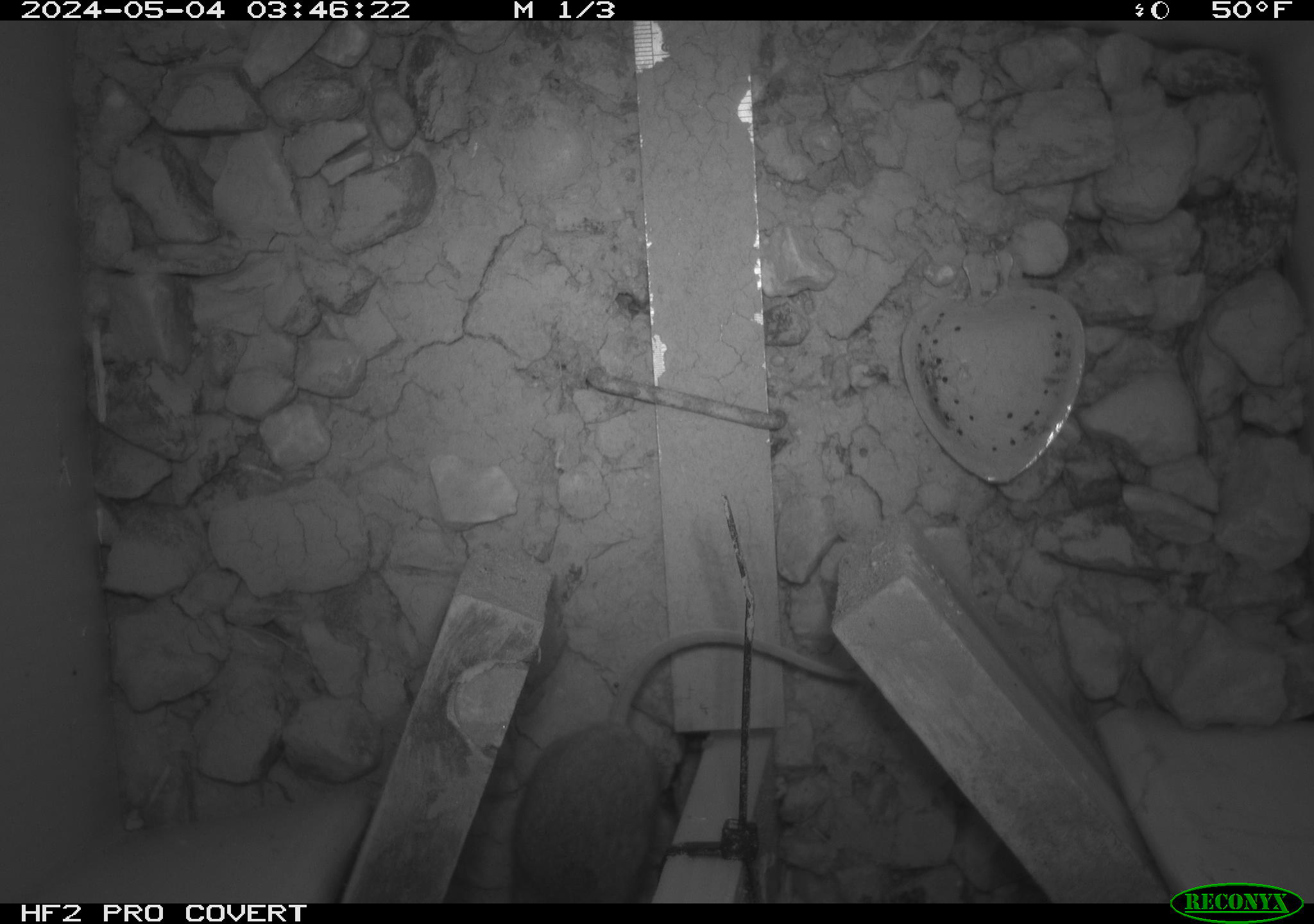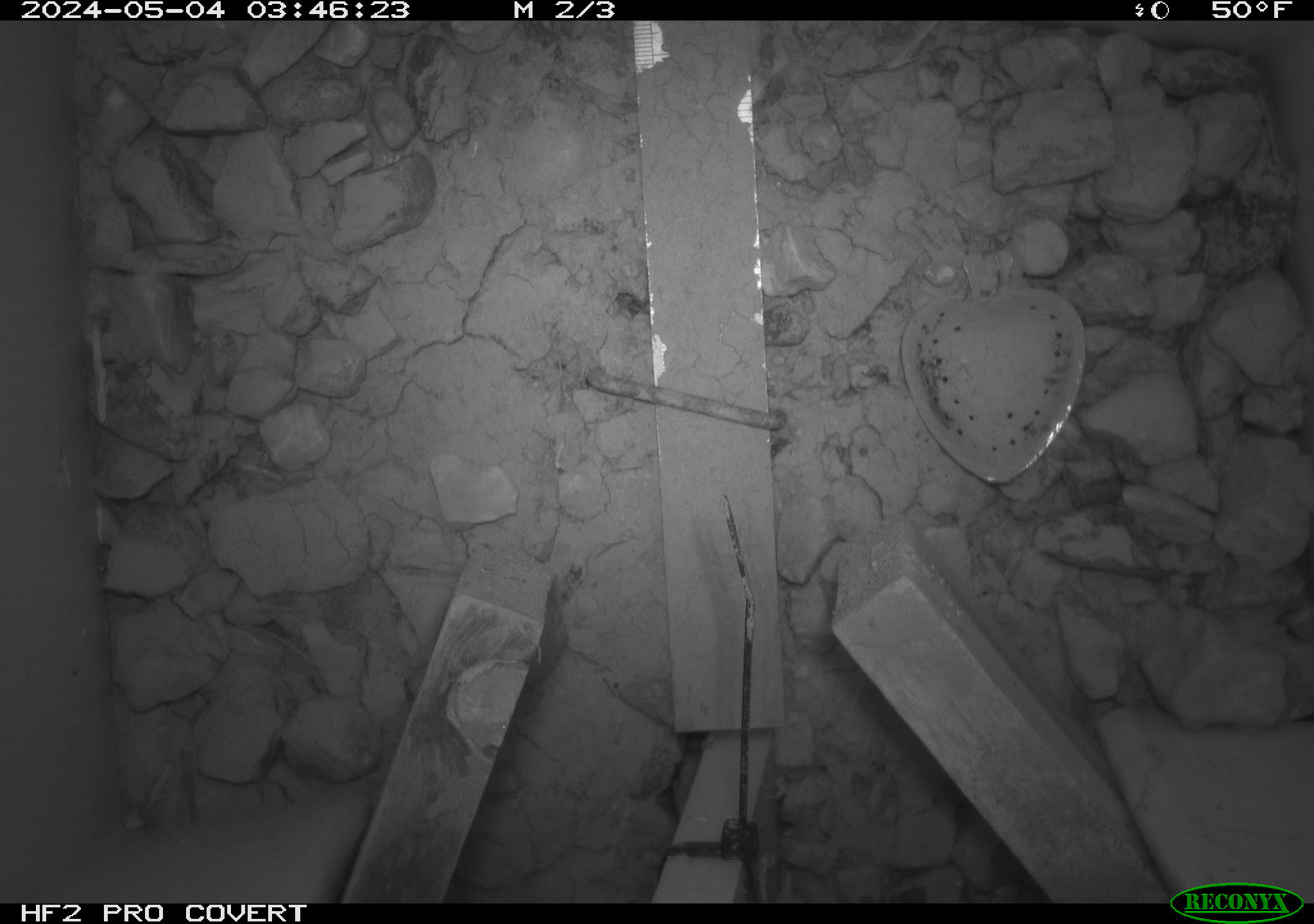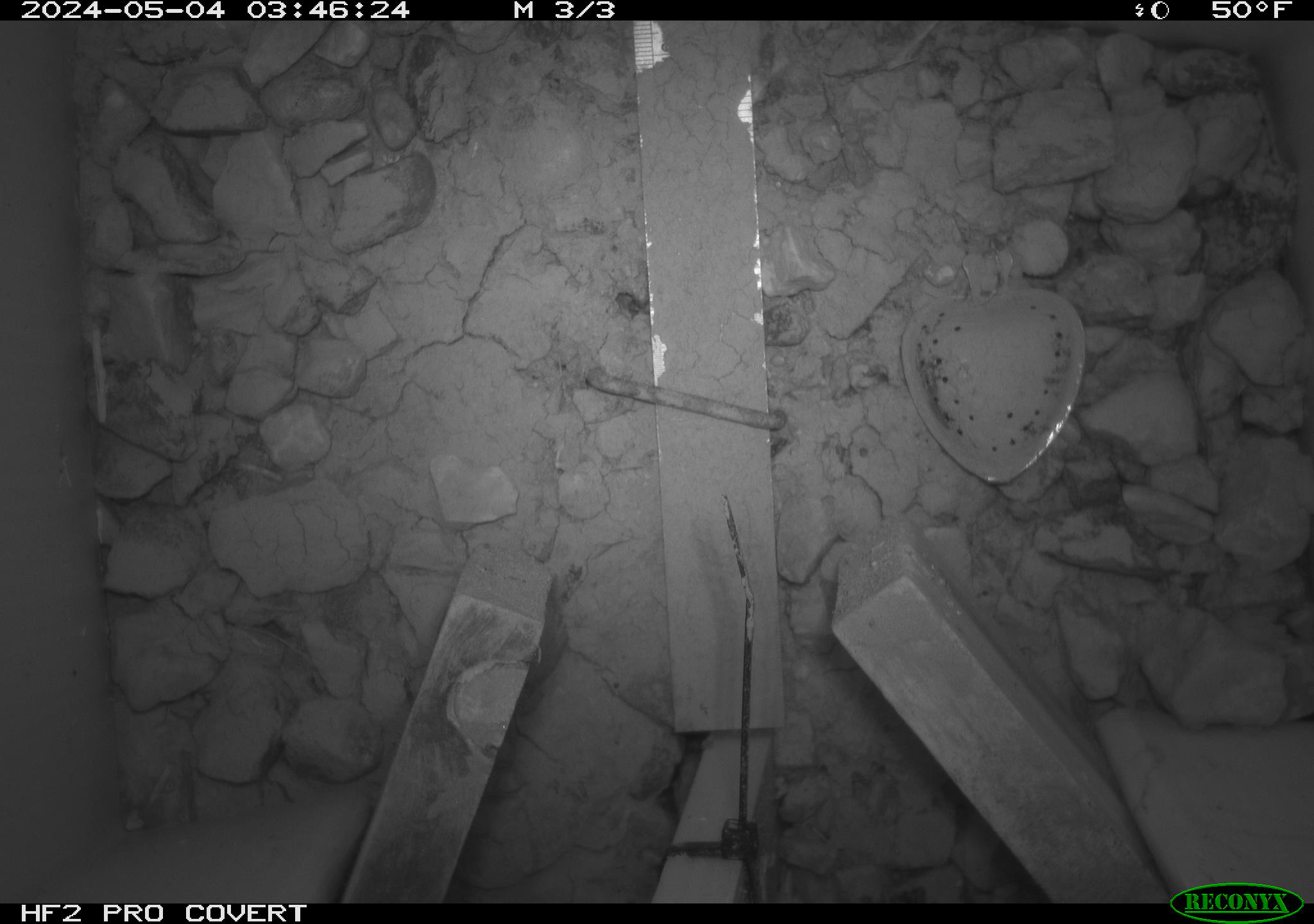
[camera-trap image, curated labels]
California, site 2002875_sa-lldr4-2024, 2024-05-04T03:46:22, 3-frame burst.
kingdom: Animalia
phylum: Chordata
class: Mammalia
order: Rodentia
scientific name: Rodentia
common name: mouse species